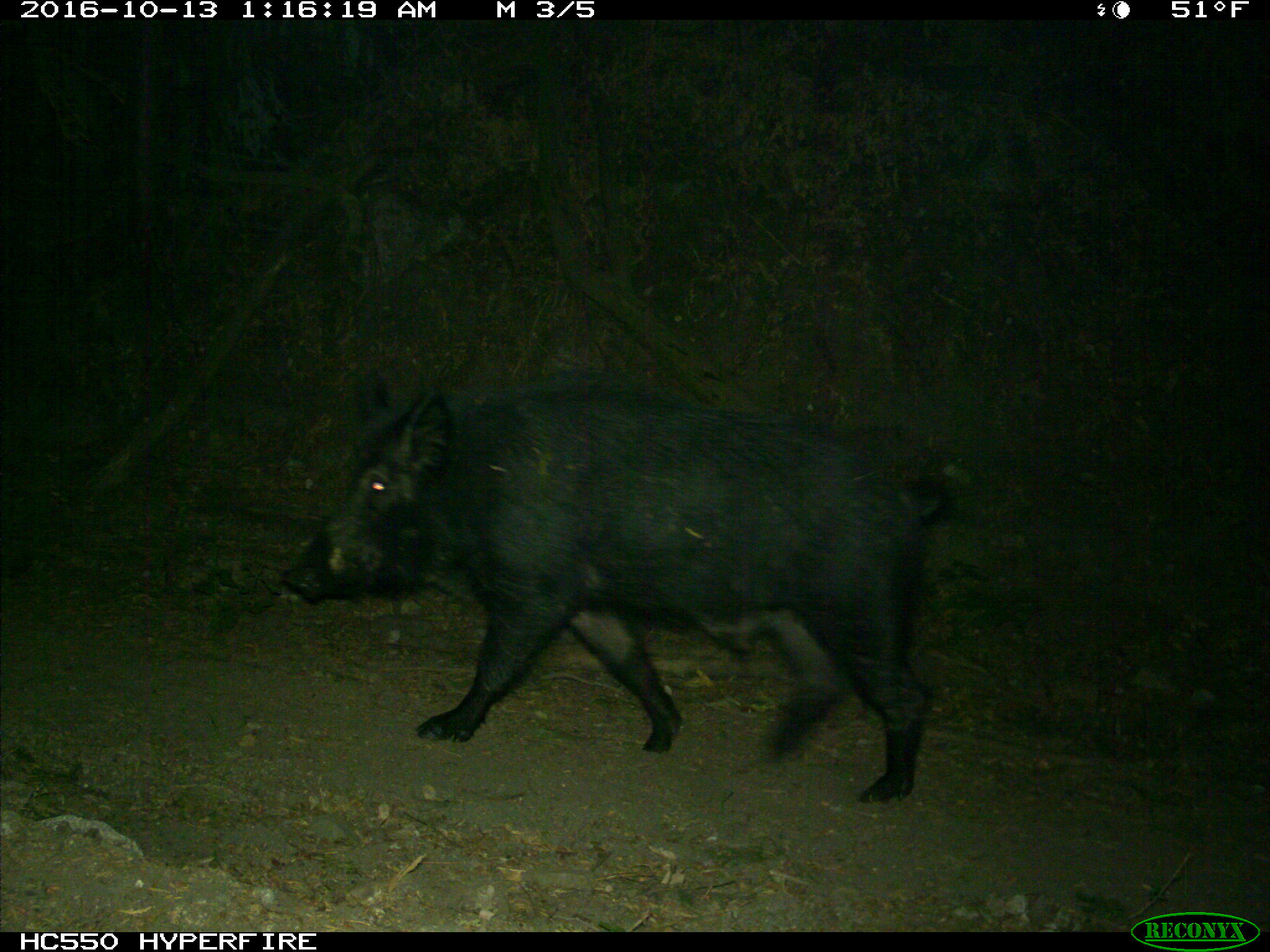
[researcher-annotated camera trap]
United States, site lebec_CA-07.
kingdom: Animalia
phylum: Chordata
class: Mammalia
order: Artiodactyla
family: Suidae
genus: Sus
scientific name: Sus scrofa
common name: wild boar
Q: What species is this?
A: Sus scrofa (wild boar).